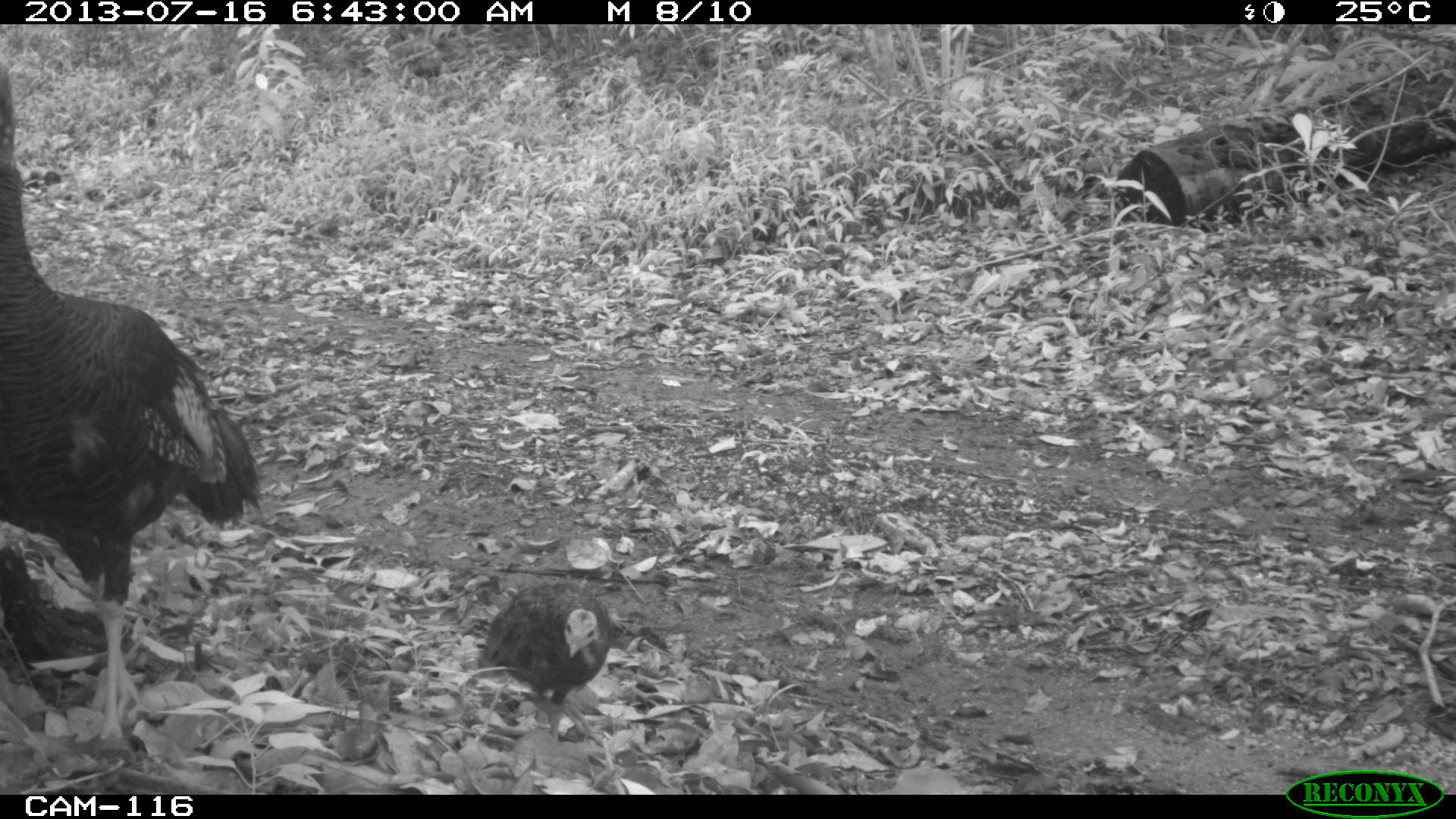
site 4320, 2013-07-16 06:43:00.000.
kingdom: Animalia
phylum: Chordata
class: Aves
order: Galliformes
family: Phasianidae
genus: Meleagris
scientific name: Meleagris ocellata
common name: ocellated turkey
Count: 3.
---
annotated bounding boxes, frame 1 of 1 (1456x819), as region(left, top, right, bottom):
meleagris ocellata: region(0, 63, 262, 747); region(464, 578, 610, 751)